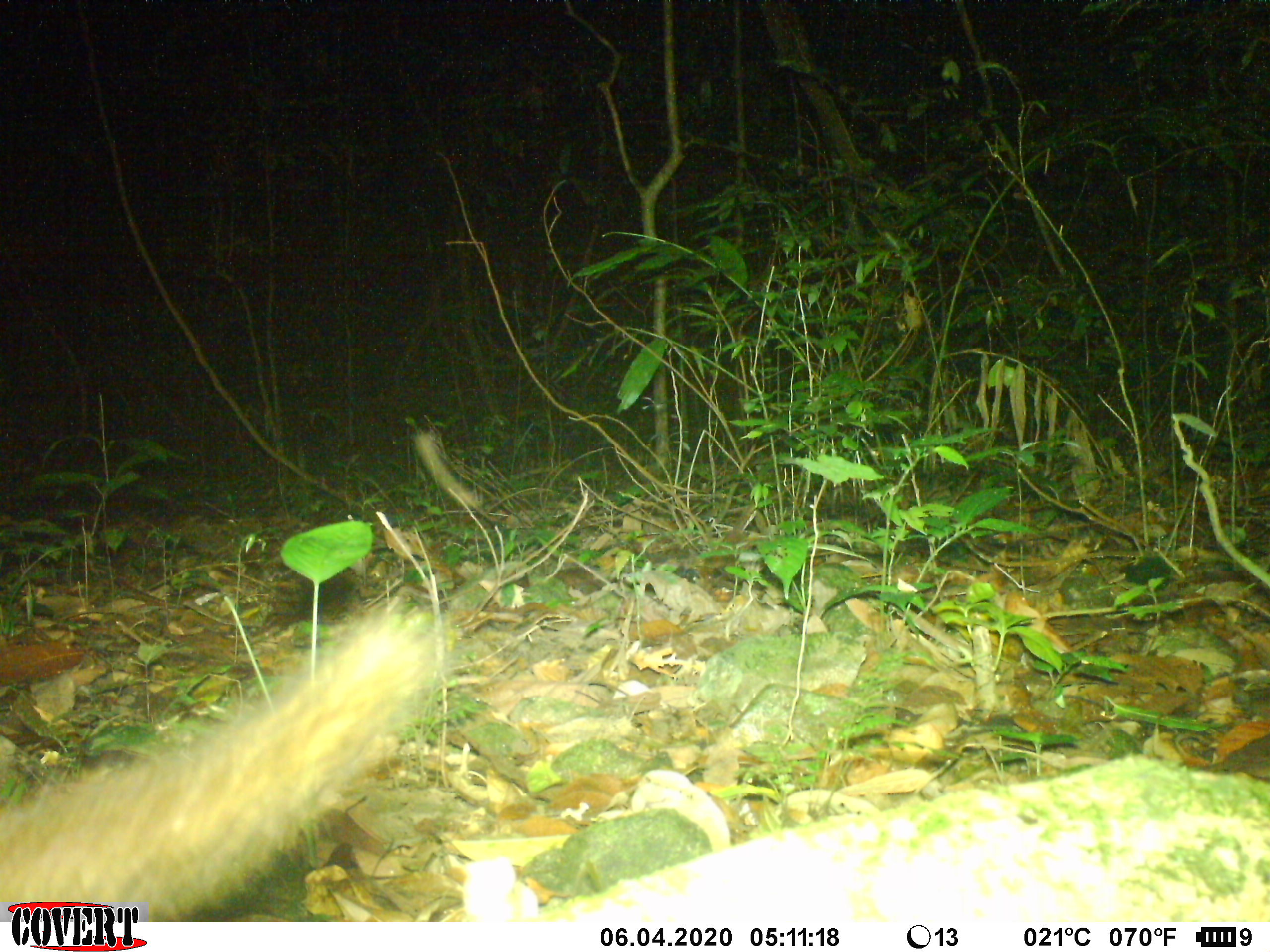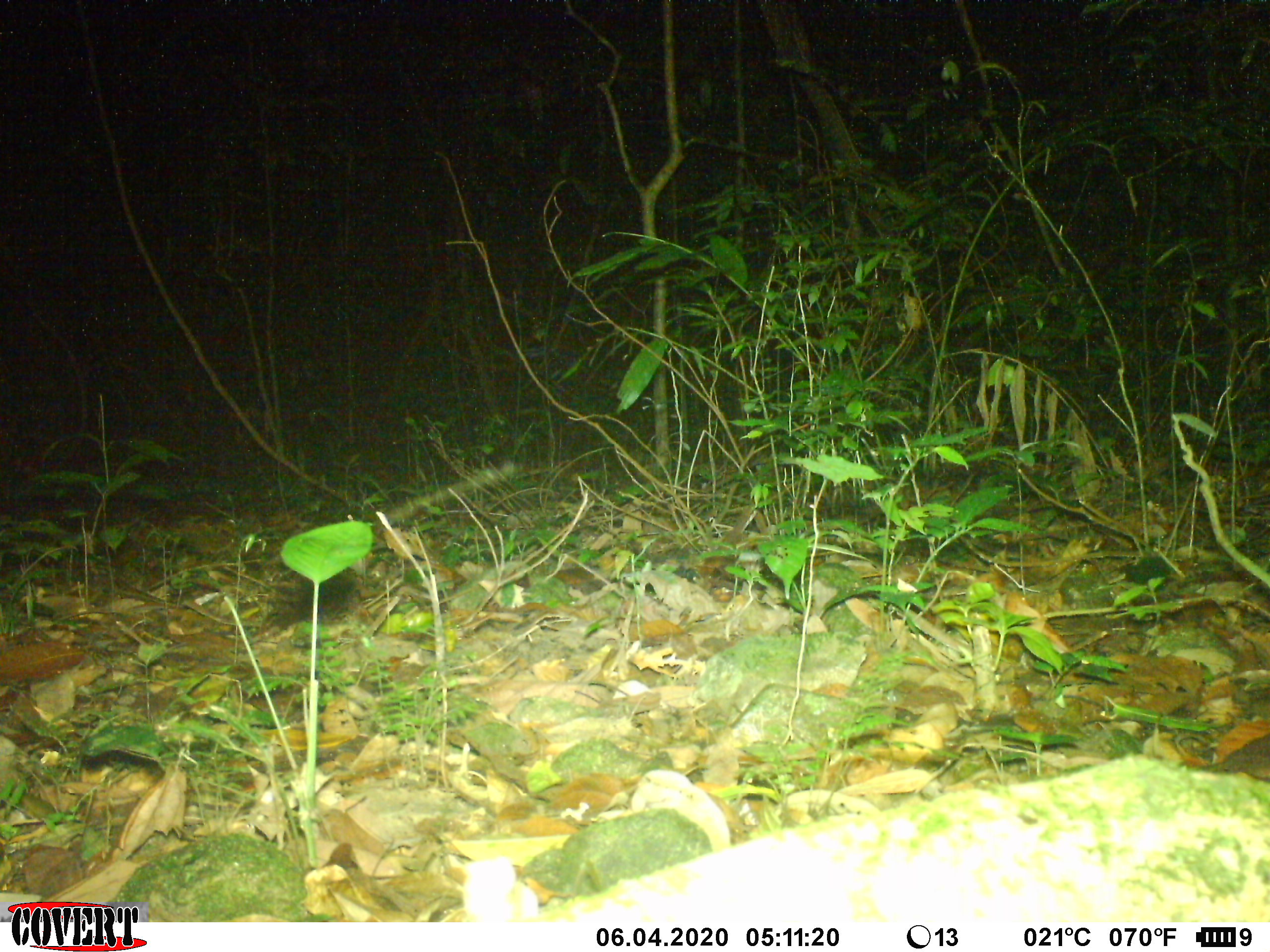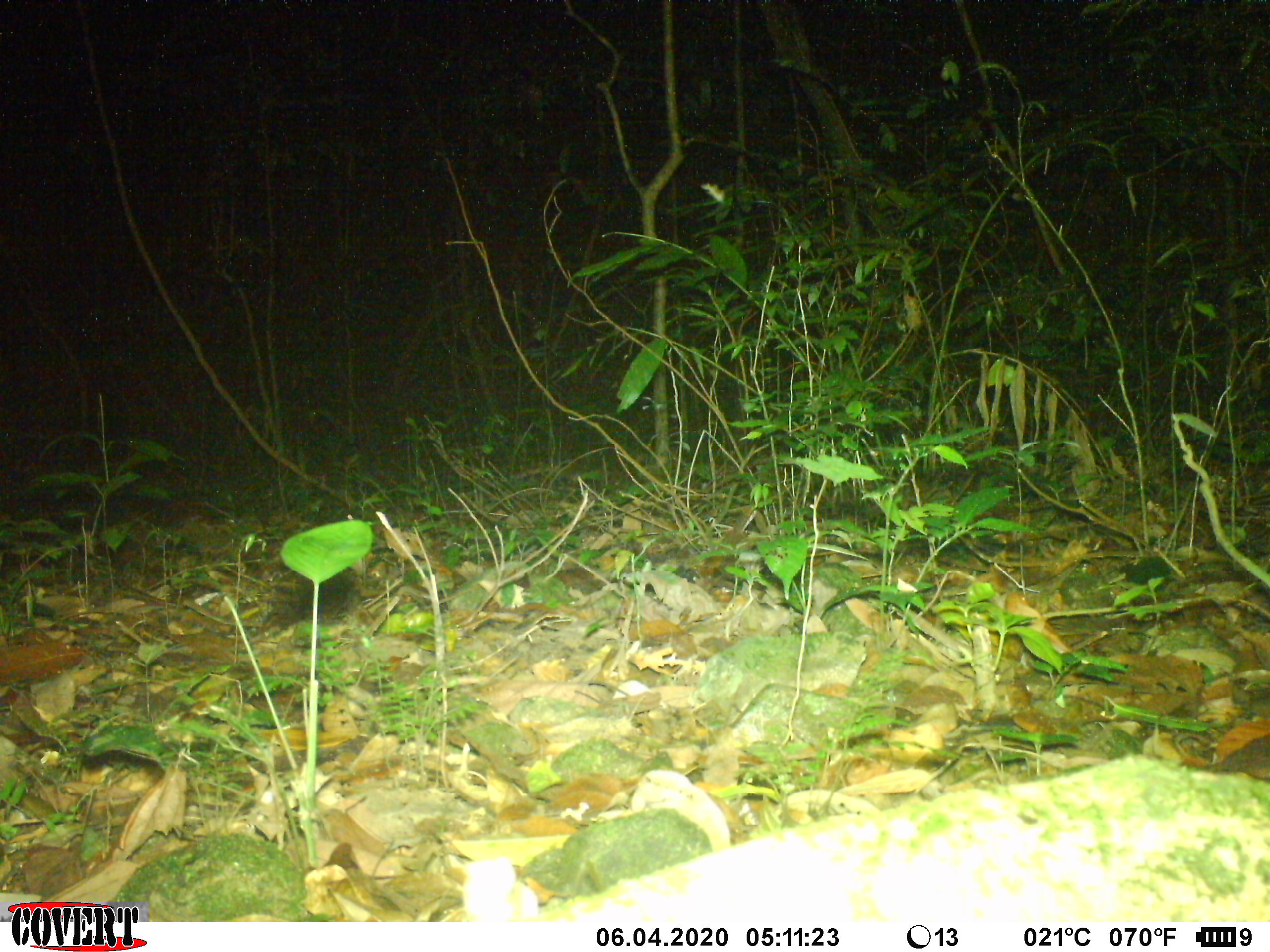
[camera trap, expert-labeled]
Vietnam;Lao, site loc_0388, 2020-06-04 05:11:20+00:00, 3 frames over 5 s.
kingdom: Animalia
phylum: Chordata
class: Mammalia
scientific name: Mammalia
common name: mammal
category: unidentified small mammal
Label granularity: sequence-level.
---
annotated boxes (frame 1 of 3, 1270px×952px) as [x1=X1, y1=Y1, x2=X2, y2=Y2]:
unidentified small mammal: [x1=0, y1=604, x2=449, y2=922]